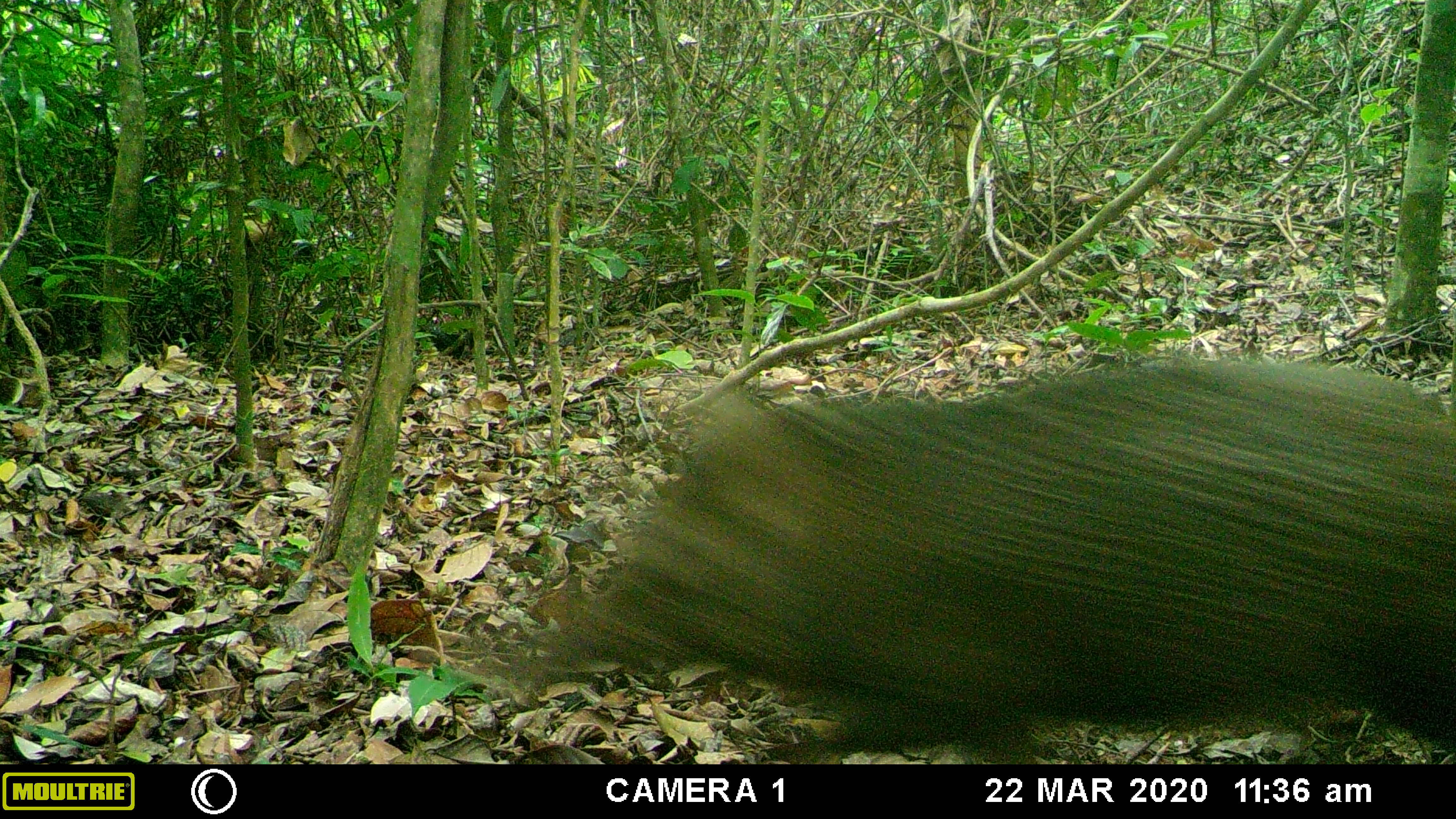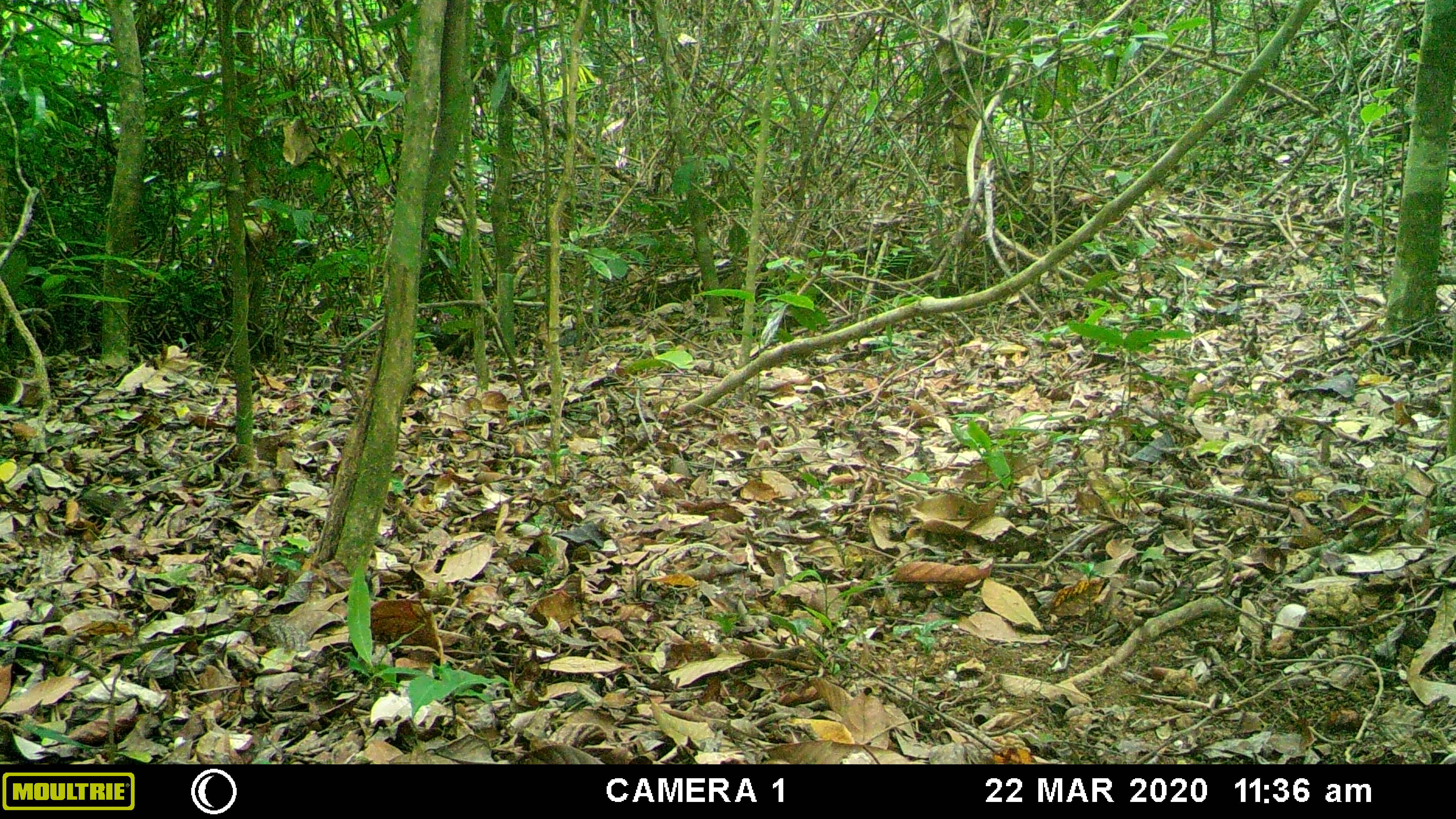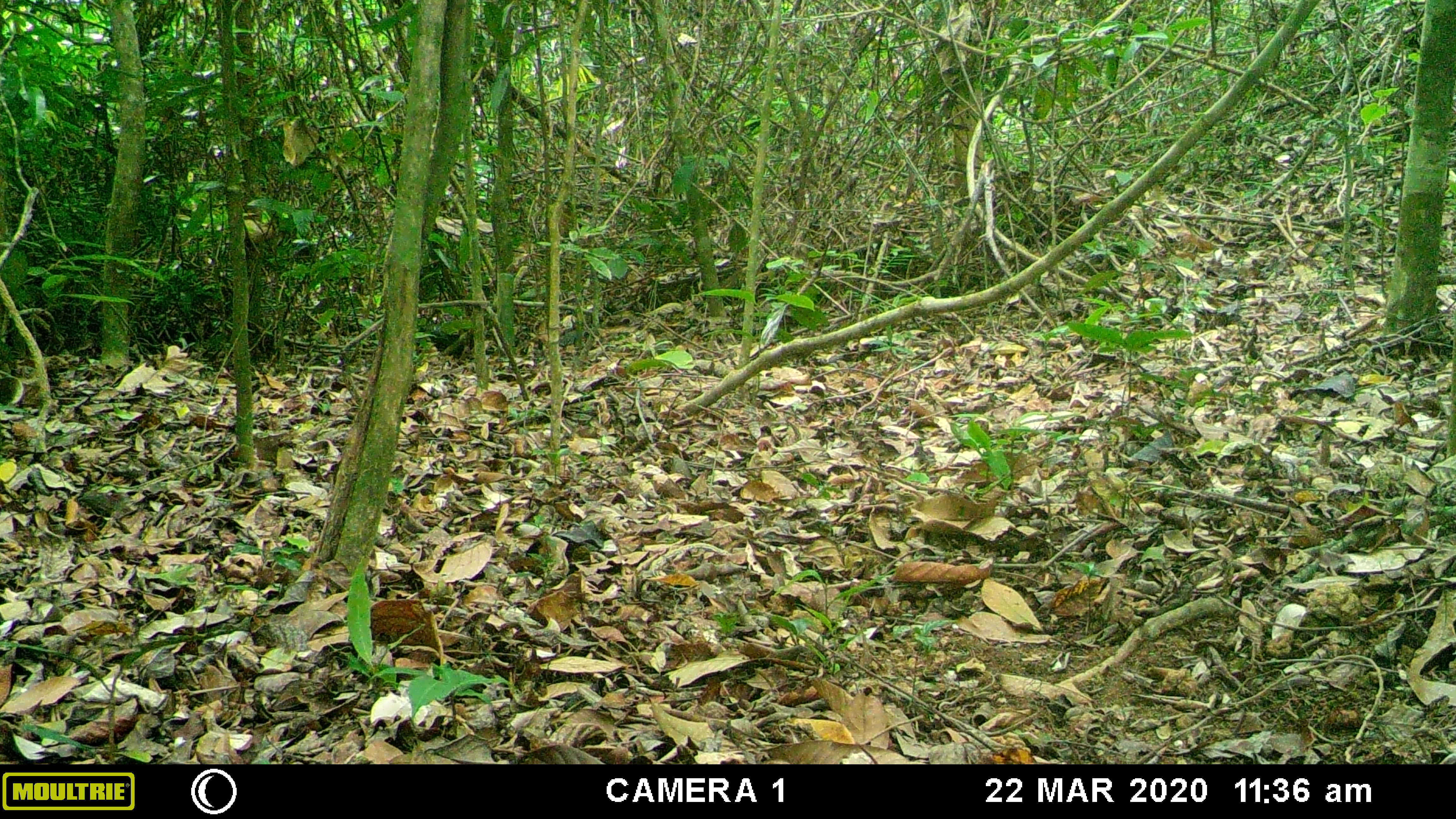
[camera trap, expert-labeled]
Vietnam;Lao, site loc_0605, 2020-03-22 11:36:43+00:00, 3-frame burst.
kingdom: Animalia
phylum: Chordata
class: Mammalia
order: Artiodactyla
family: Suidae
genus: Sus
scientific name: Sus scrofa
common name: eurasian wild pig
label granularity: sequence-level